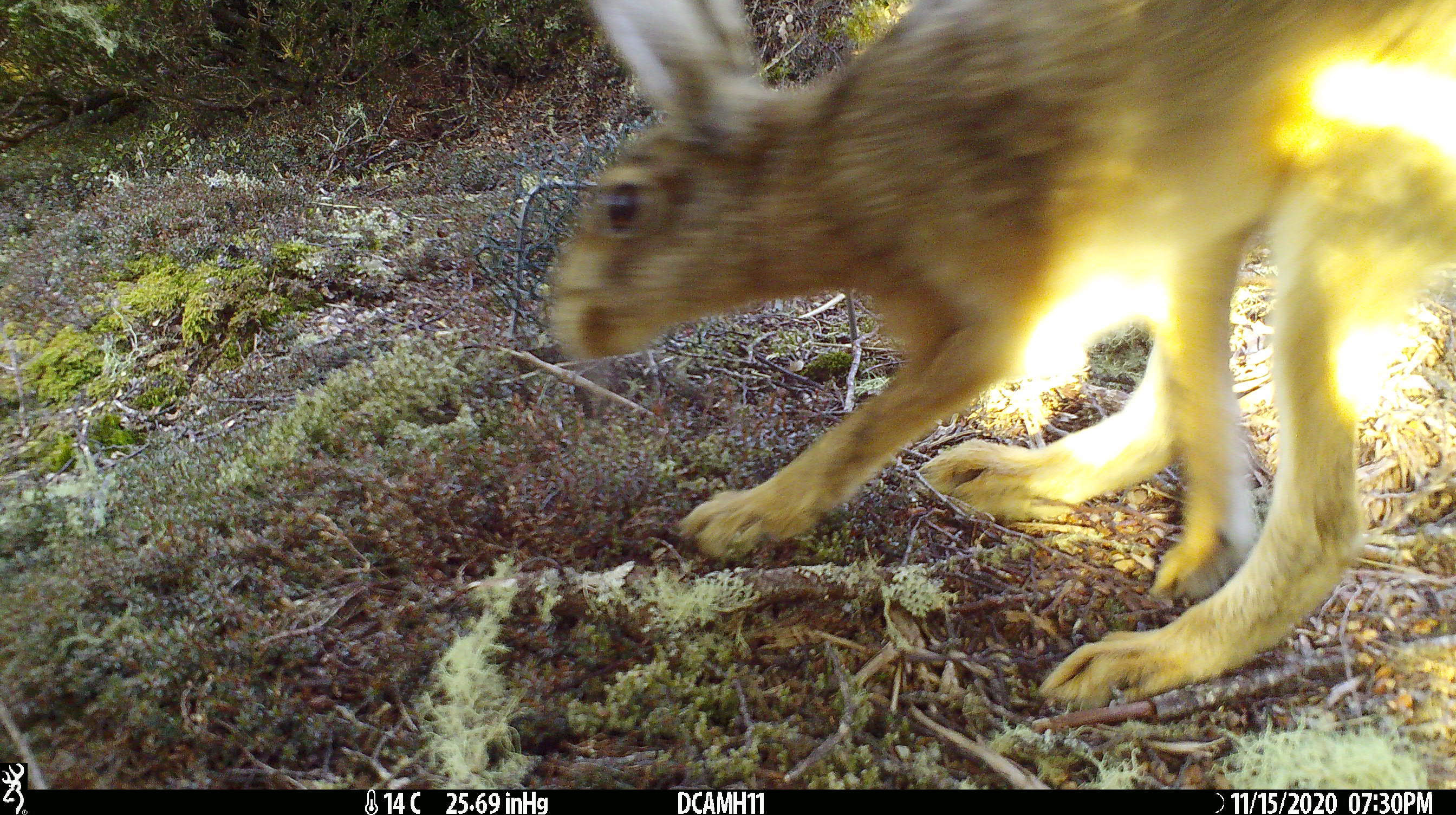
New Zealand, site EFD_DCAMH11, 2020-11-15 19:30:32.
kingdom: Animalia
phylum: Chordata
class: Mammalia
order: Lagomorpha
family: Leporidae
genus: Lepus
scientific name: Lepus europaeus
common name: brown hare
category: hare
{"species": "hare (brown hare) (Lepus europaeus)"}